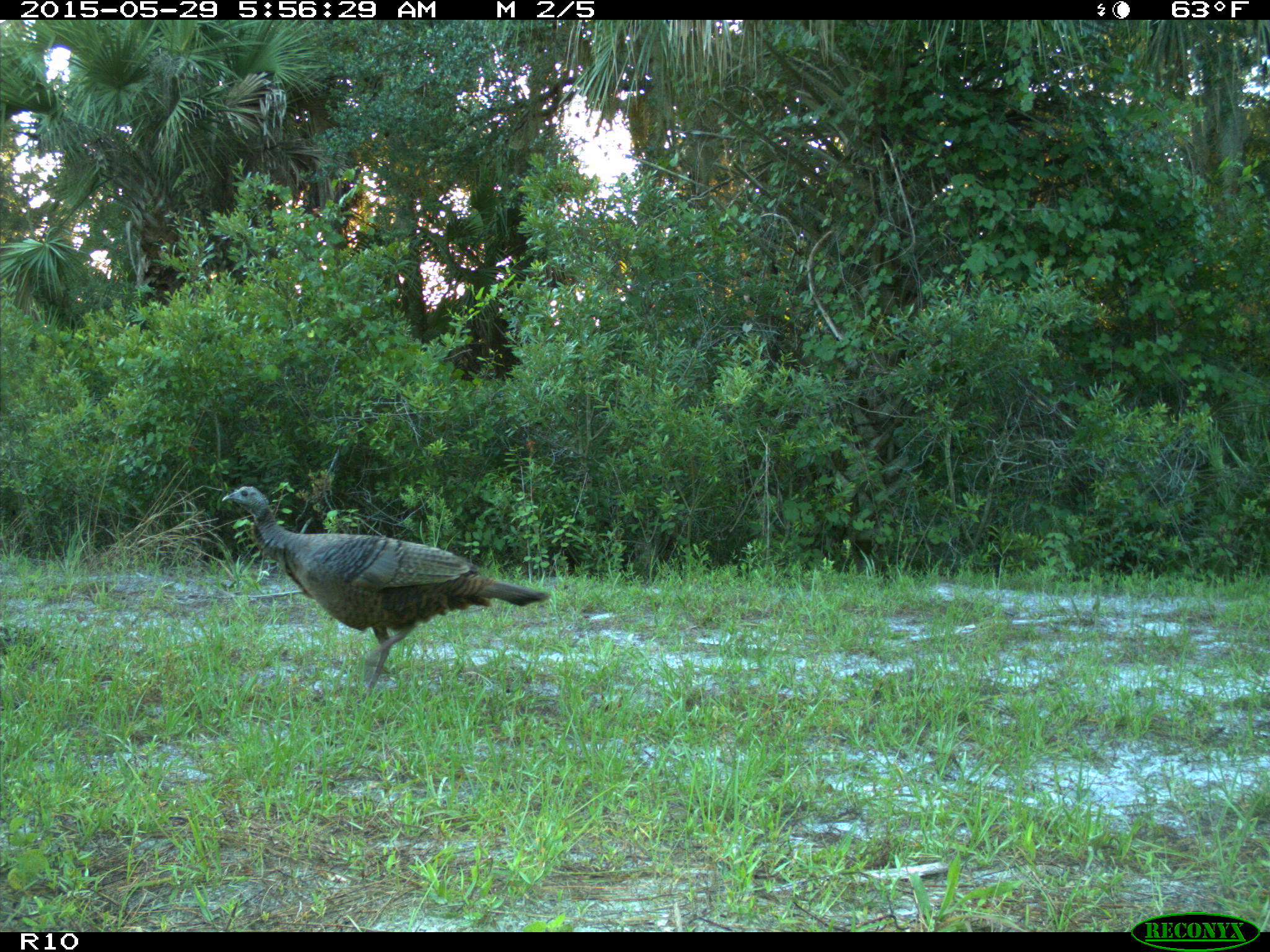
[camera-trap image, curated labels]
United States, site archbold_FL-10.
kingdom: Animalia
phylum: Chordata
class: Aves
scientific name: Aves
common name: birds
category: unidentified bird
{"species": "unidentified bird (birds) (Aves)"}